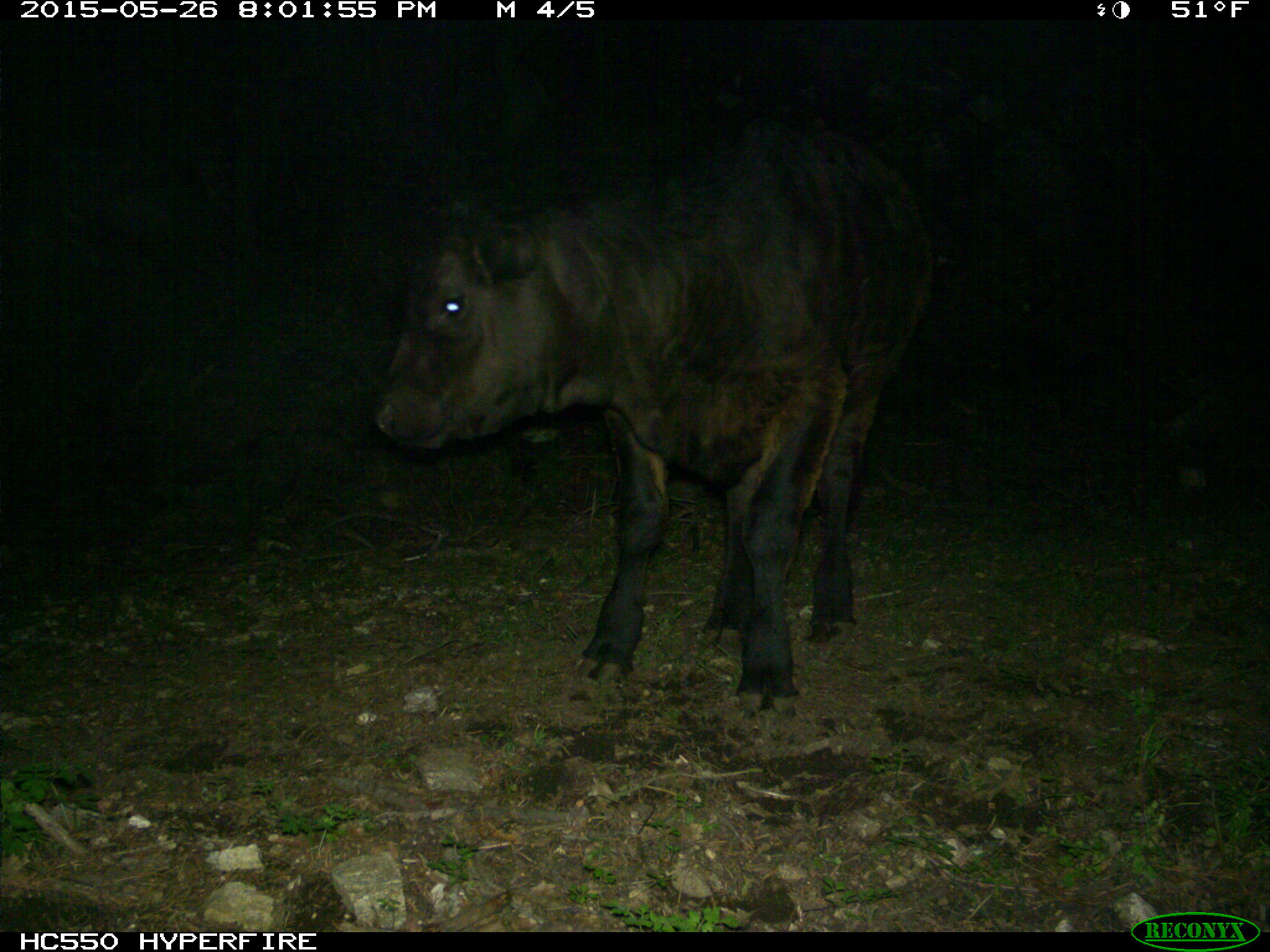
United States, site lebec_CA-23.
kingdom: Animalia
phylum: Chordata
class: Mammalia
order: Artiodactyla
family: Bovidae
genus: Bos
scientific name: Bos taurus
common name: domestic cow